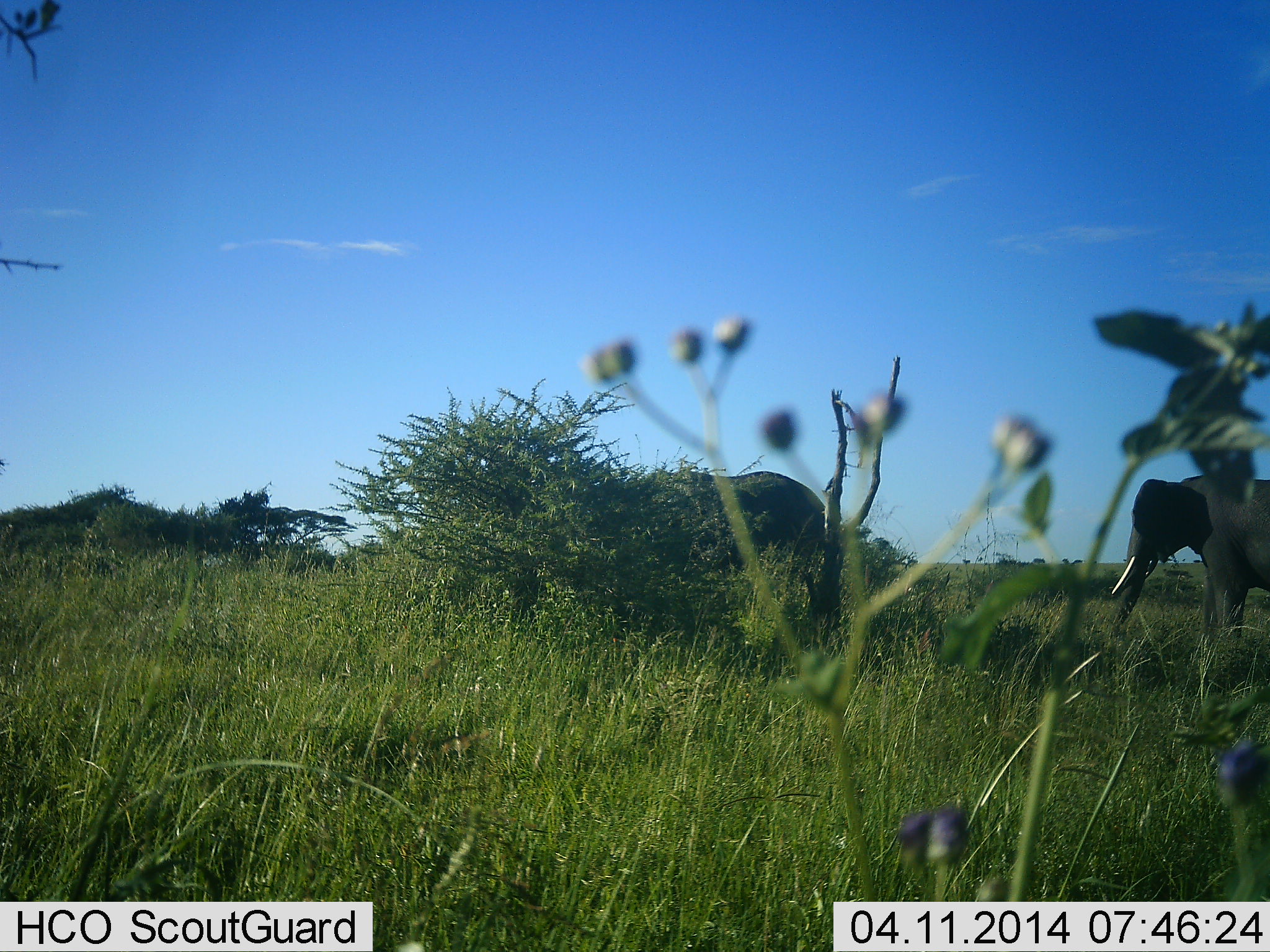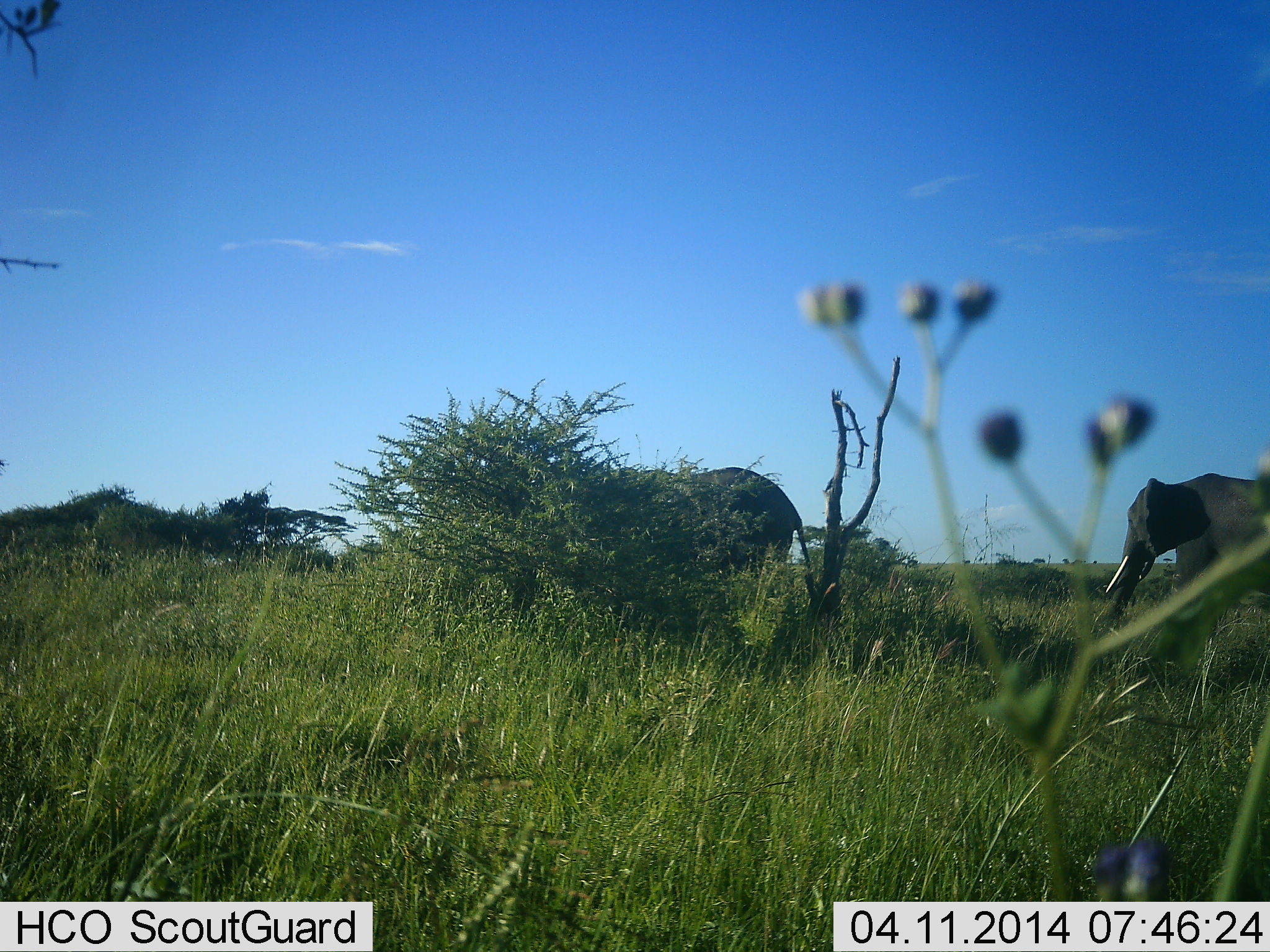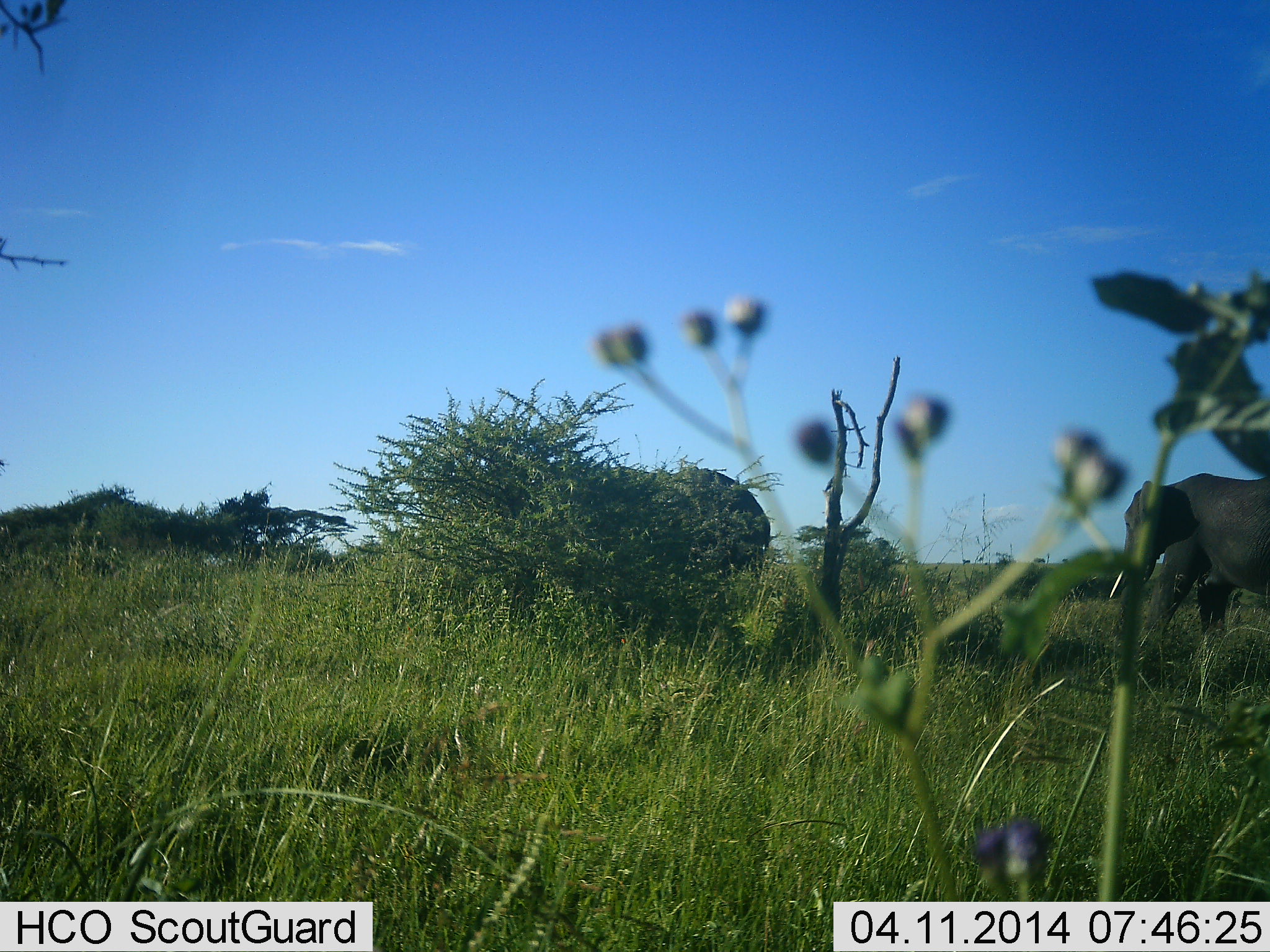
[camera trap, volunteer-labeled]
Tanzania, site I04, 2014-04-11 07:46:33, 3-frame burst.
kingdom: Animalia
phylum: Chordata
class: Mammalia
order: Proboscidea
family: Elephantidae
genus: Loxodonta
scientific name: Loxodonta africana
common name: african bush elephant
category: elephant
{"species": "elephant (african bush elephant) (Loxodonta africana)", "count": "2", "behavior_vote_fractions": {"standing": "26%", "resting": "0%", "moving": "80%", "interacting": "0%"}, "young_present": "0%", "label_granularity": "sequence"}